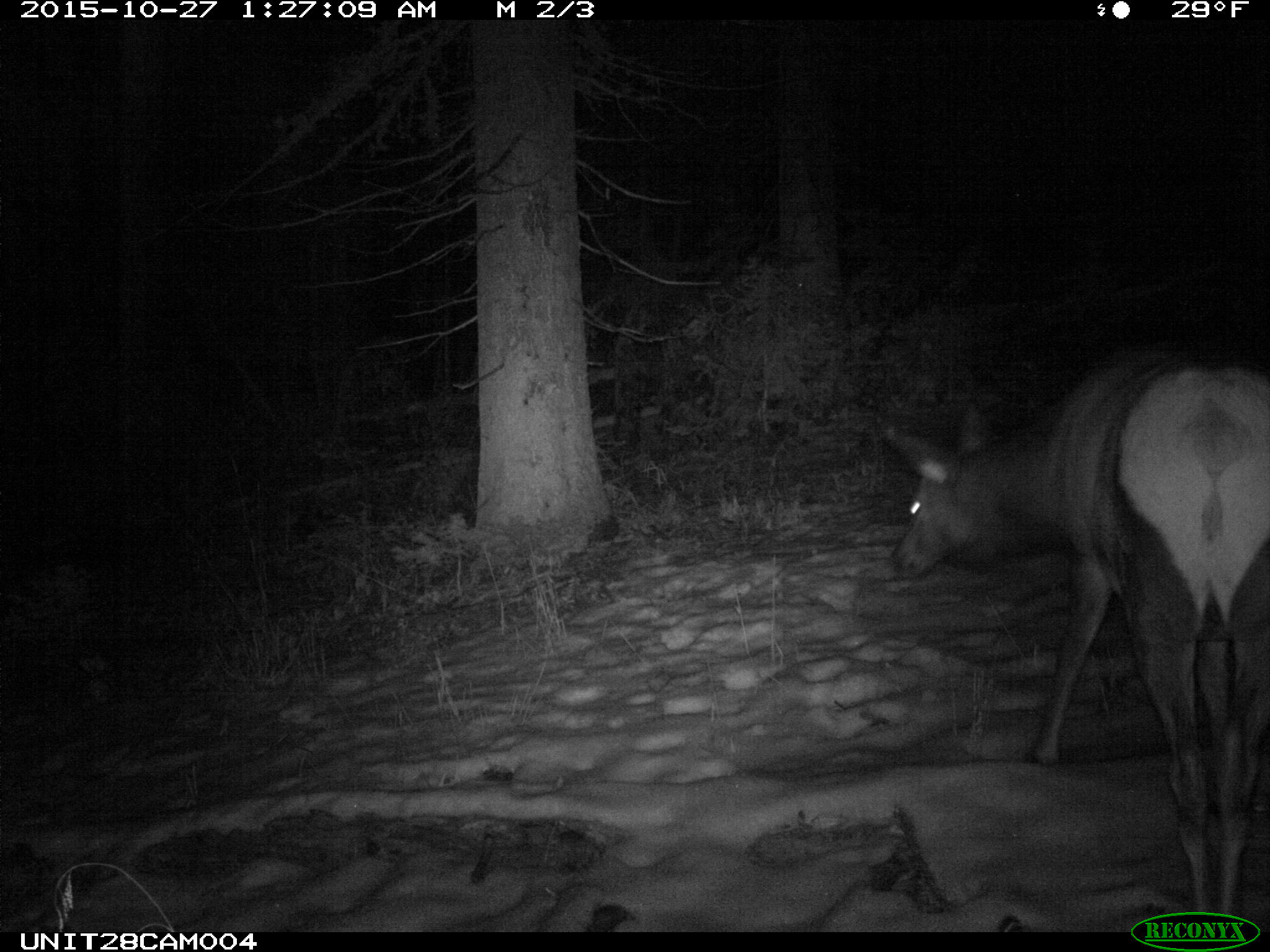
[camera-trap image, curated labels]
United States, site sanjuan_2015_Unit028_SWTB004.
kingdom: Animalia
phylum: Chordata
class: Mammalia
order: Artiodactyla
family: Cervidae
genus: Cervus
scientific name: Cervus elaphus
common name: red deer